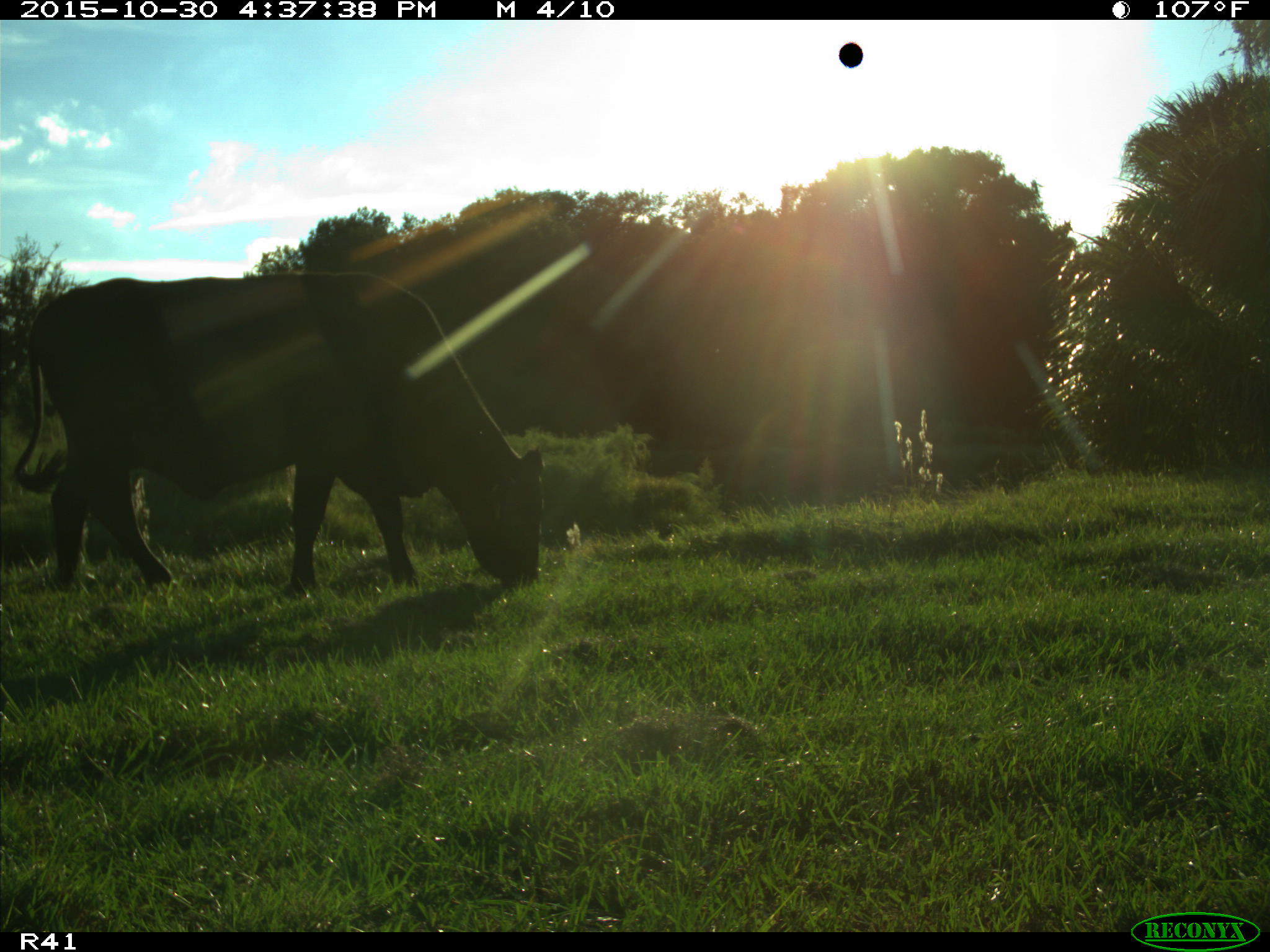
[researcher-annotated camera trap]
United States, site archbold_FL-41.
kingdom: Animalia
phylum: Chordata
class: Mammalia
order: Artiodactyla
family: Bovidae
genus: Bos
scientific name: Bos taurus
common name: domestic cow